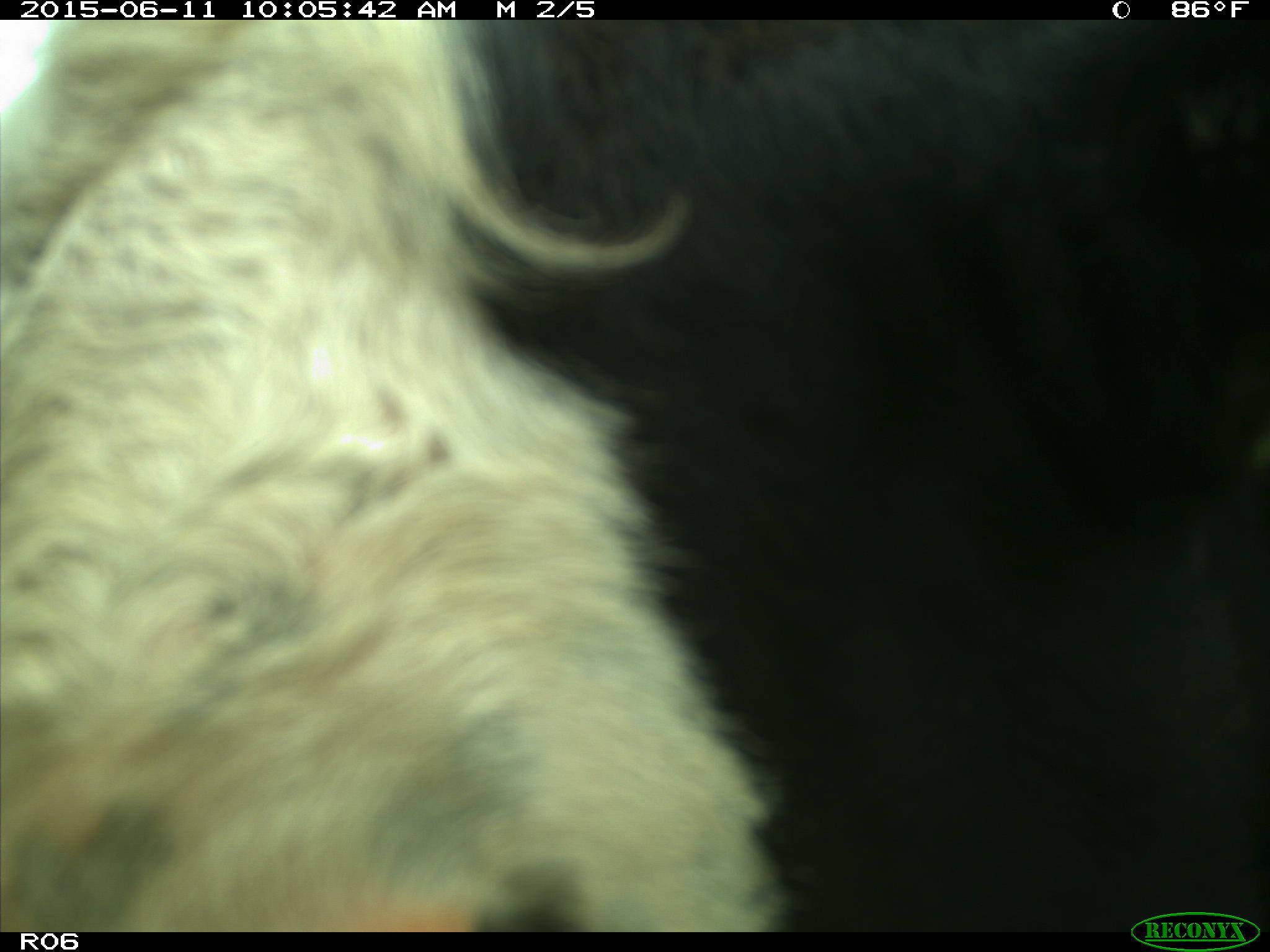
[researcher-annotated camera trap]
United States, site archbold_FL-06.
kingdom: Animalia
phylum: Chordata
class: Mammalia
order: Artiodactyla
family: Bovidae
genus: Bos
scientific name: Bos taurus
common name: domestic cow